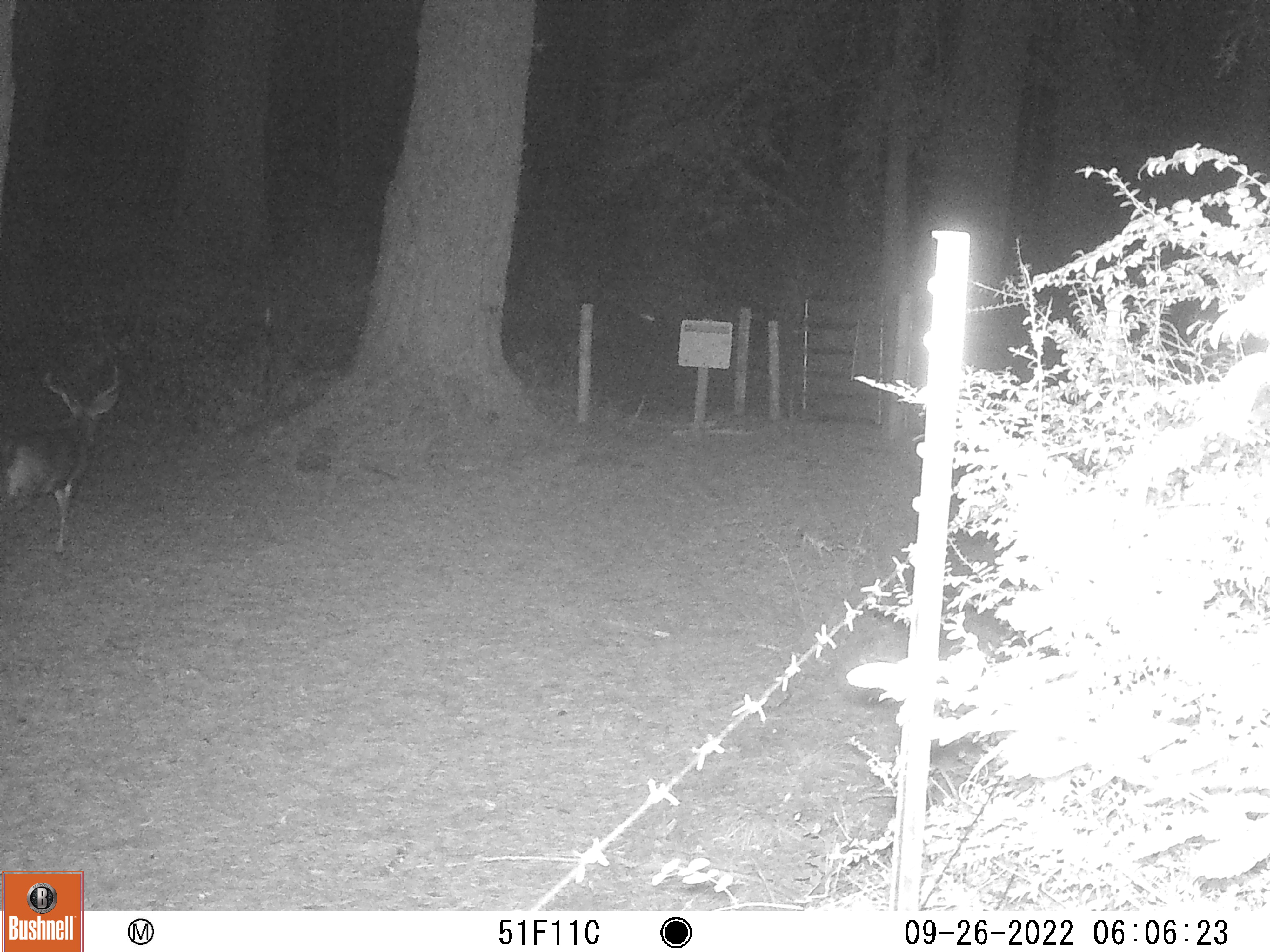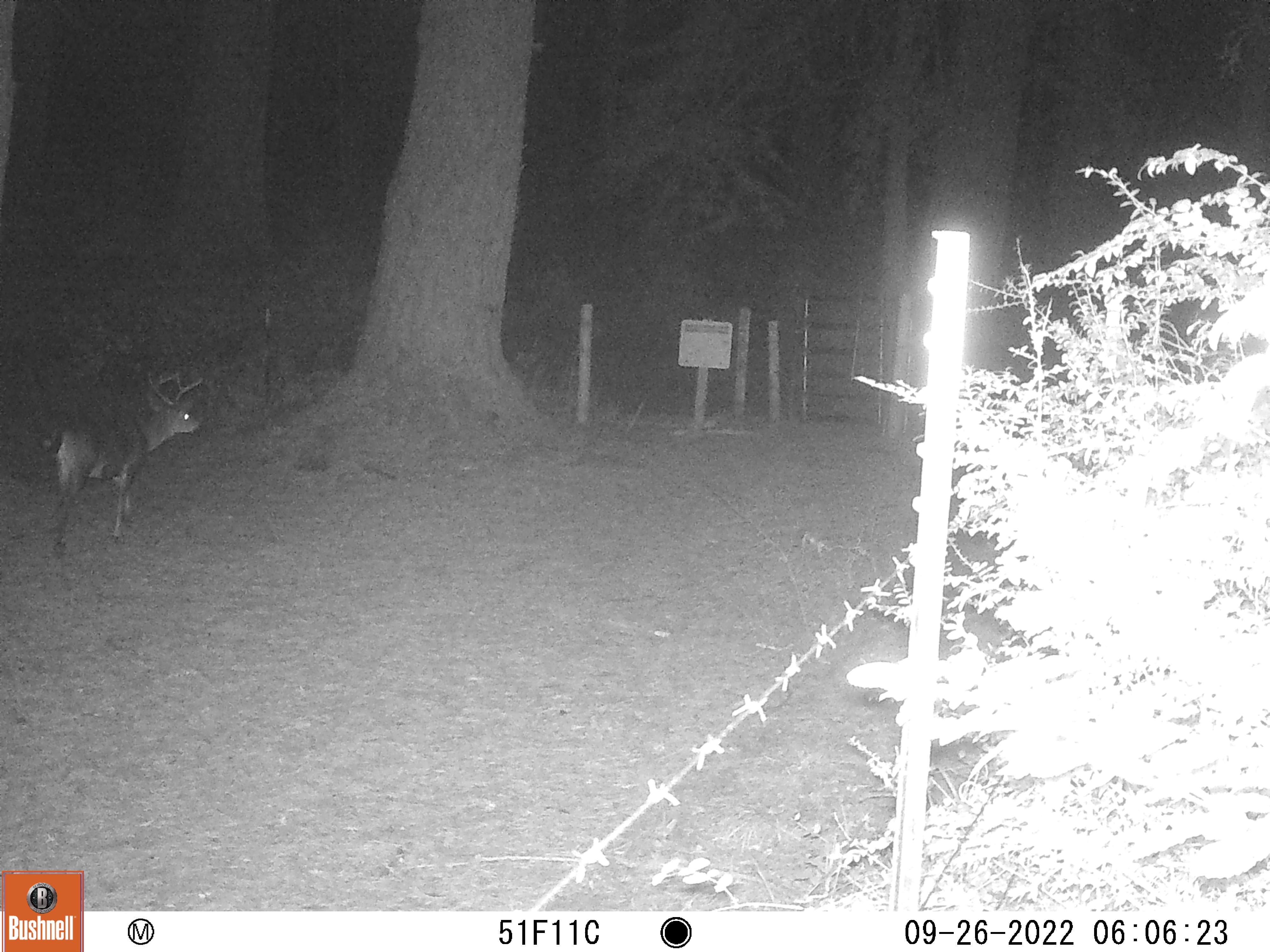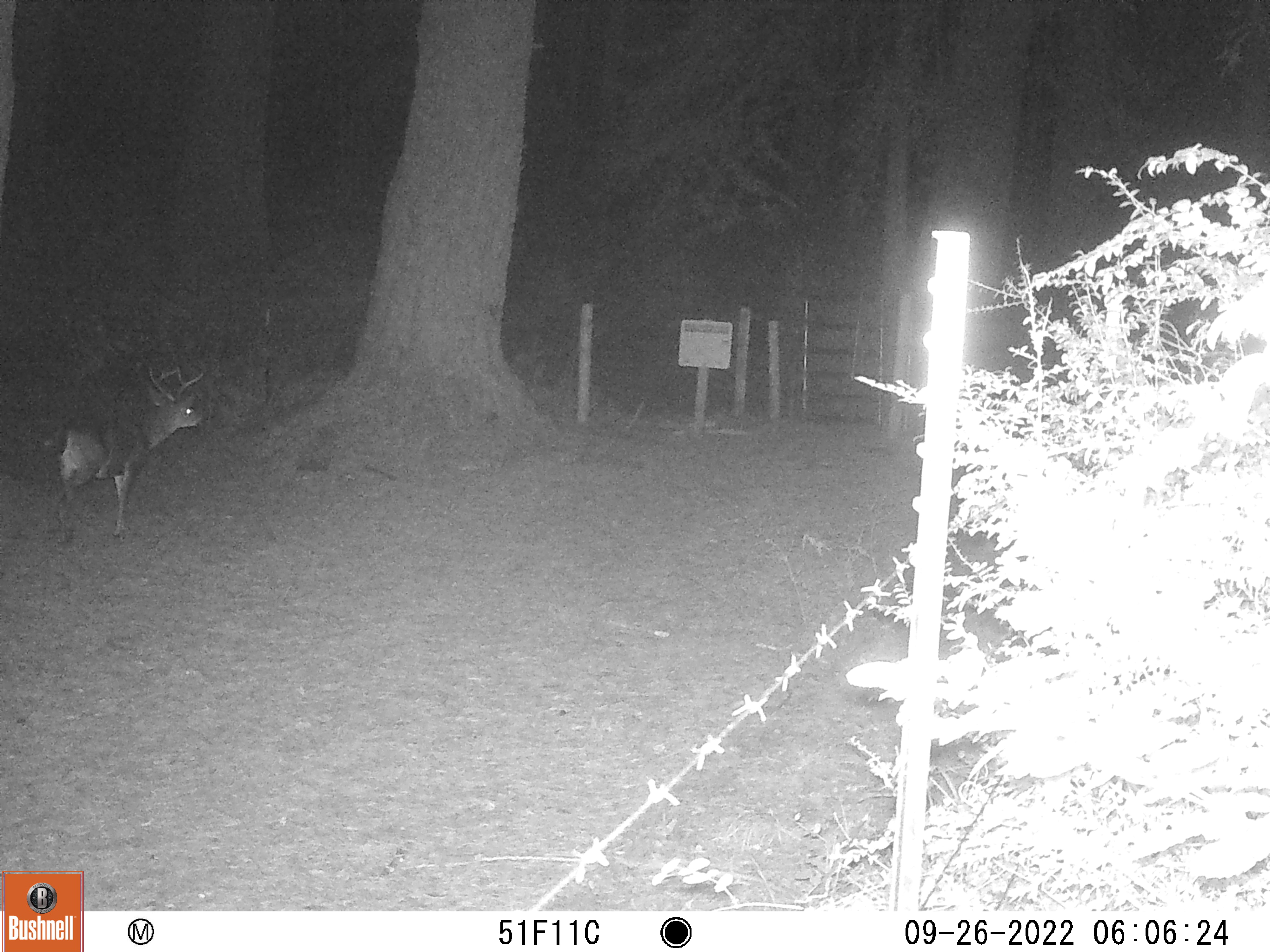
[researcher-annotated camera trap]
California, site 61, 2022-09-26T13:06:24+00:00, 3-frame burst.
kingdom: Animalia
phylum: Chordata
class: Mammalia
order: Artiodactyla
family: Cervidae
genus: Odocoileus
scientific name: Odocoileus hemionus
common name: mule deer